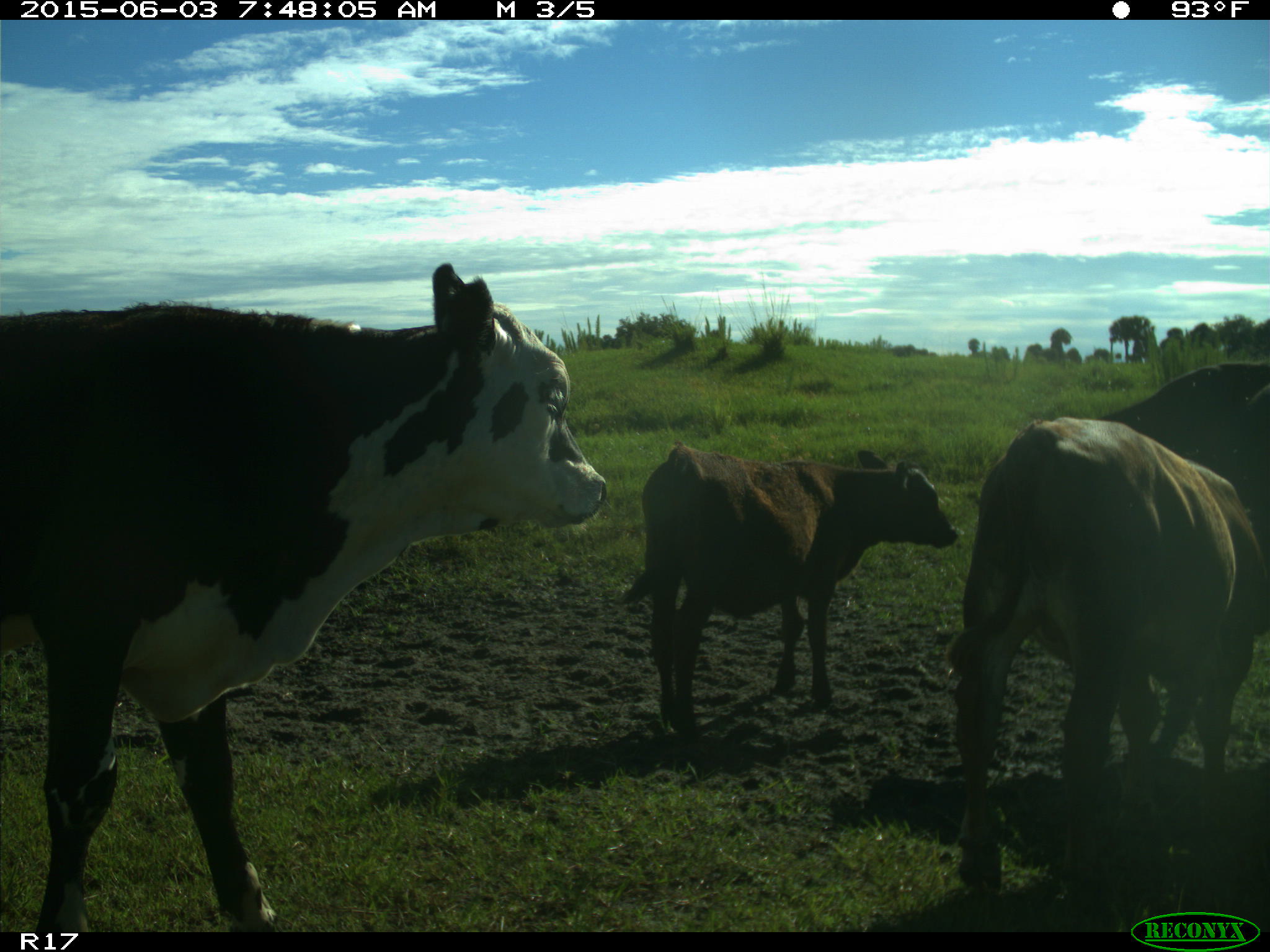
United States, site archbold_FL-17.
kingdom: Animalia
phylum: Chordata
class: Mammalia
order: Artiodactyla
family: Bovidae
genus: Bos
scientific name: Bos taurus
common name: domestic cow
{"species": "Bos taurus (domestic cow)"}